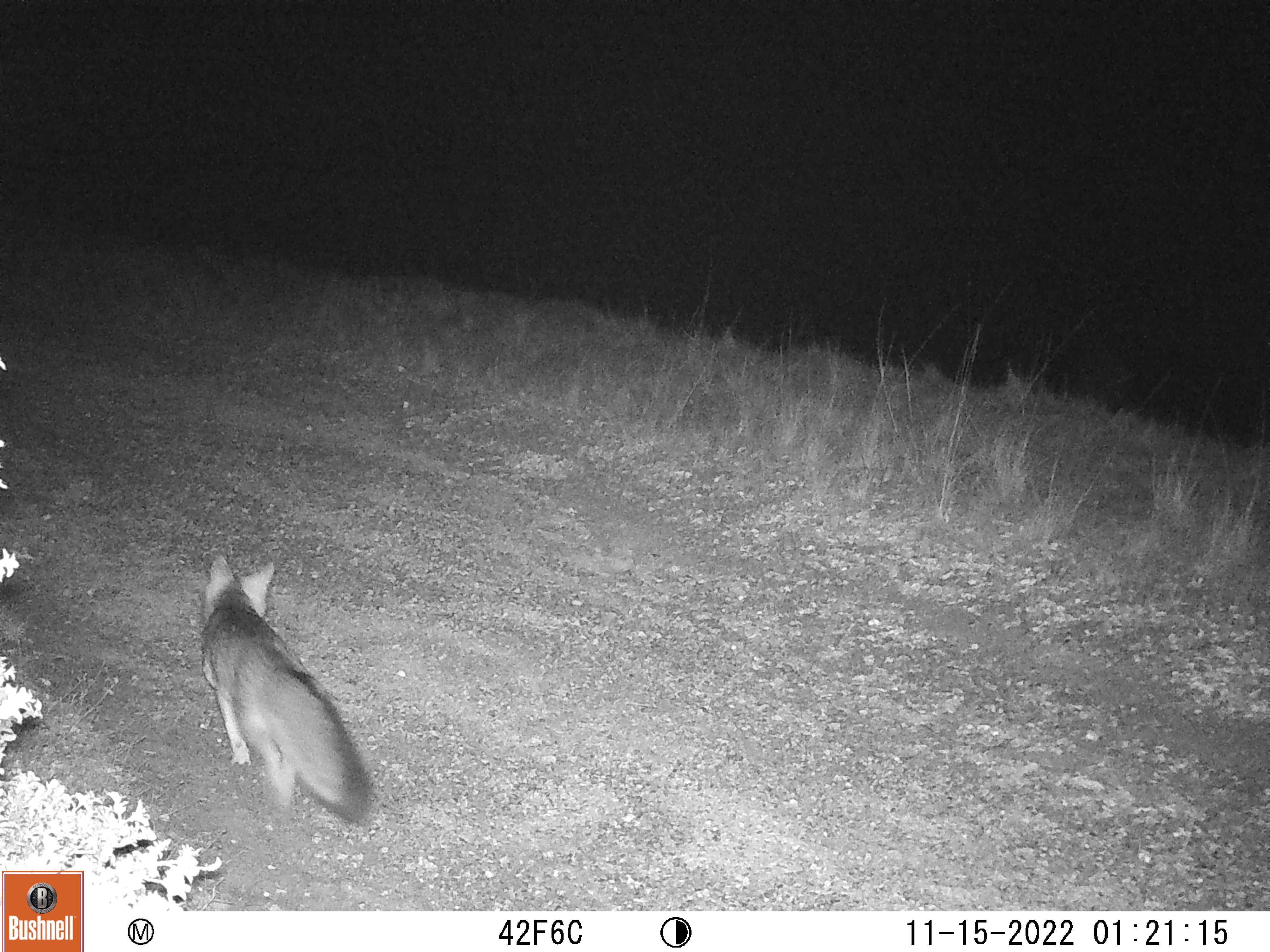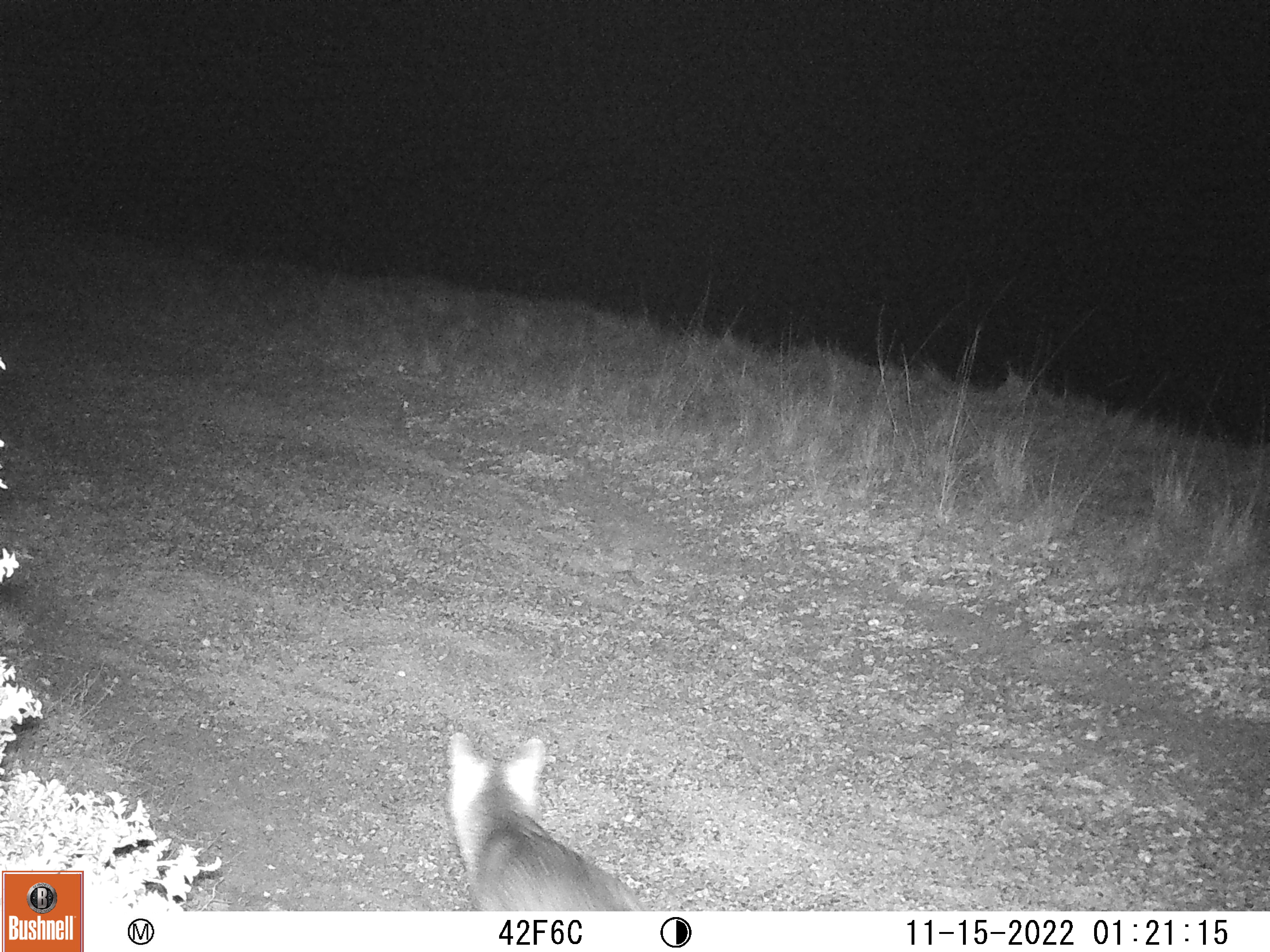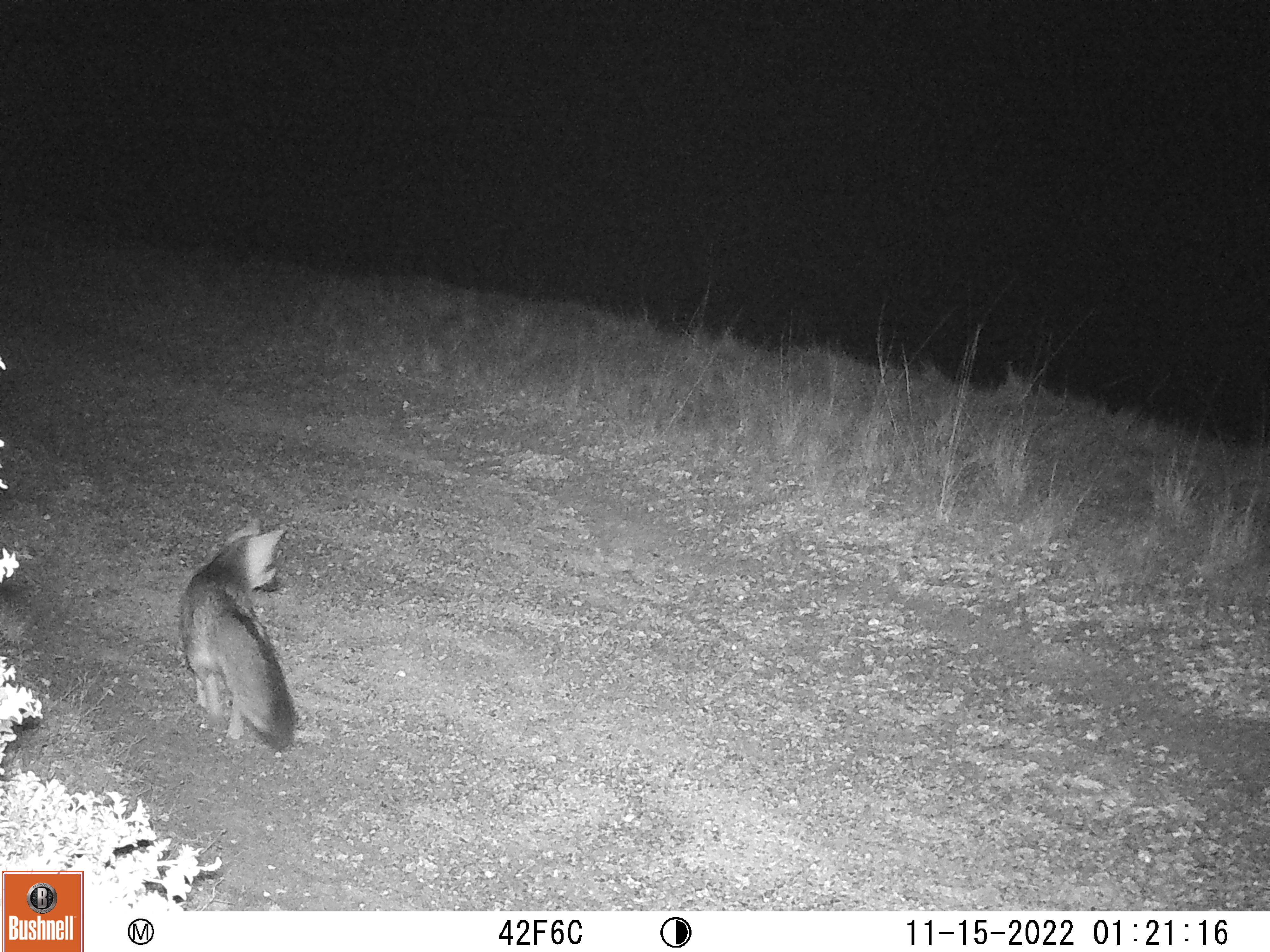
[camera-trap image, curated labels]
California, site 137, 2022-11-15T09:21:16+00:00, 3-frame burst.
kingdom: Animalia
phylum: Chordata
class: Mammalia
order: Carnivora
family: Canidae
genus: Urocyon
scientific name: Urocyon cinereoargenteus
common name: gray fox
Gray fox (Urocyon cinereoargenteus).